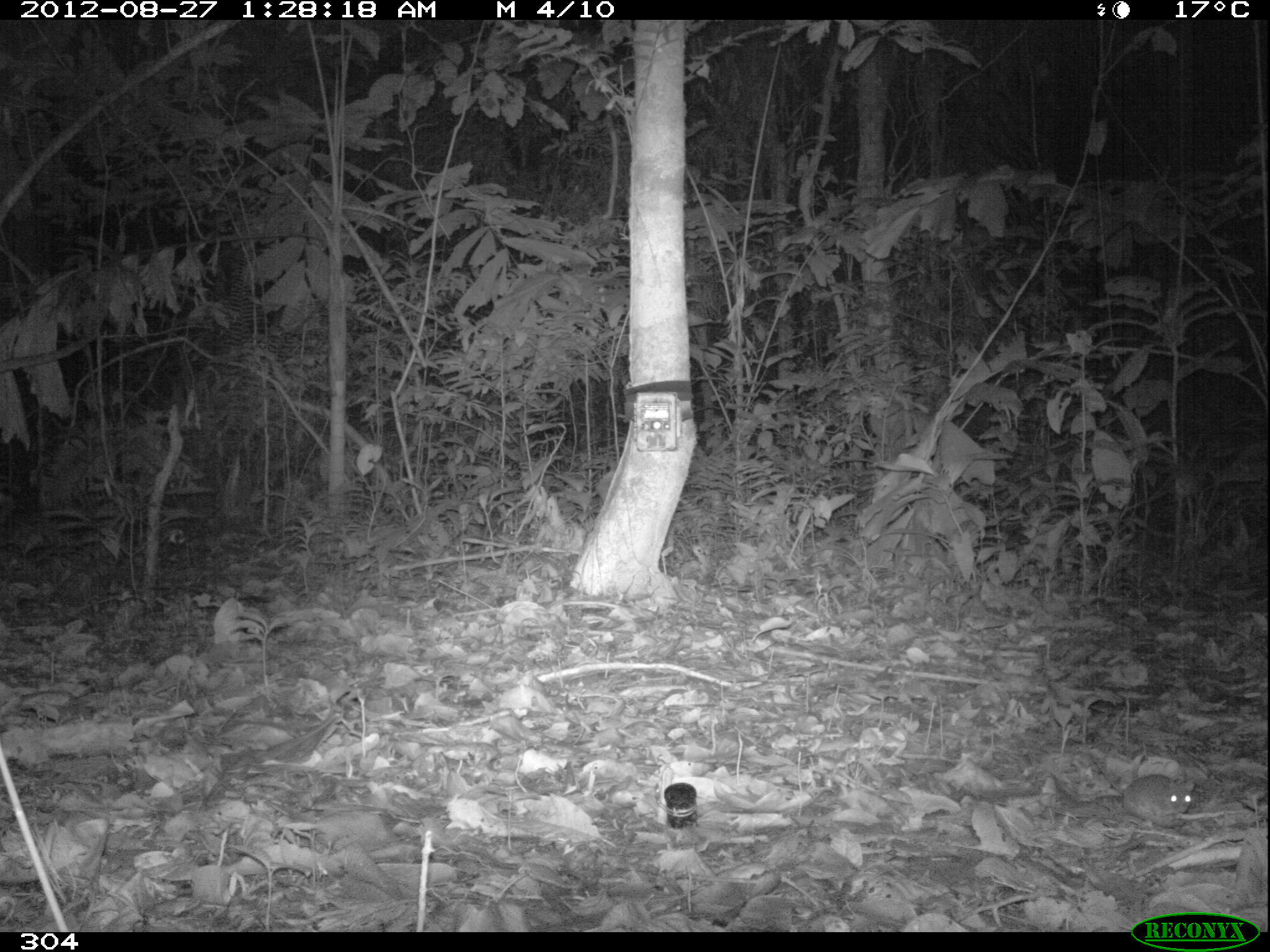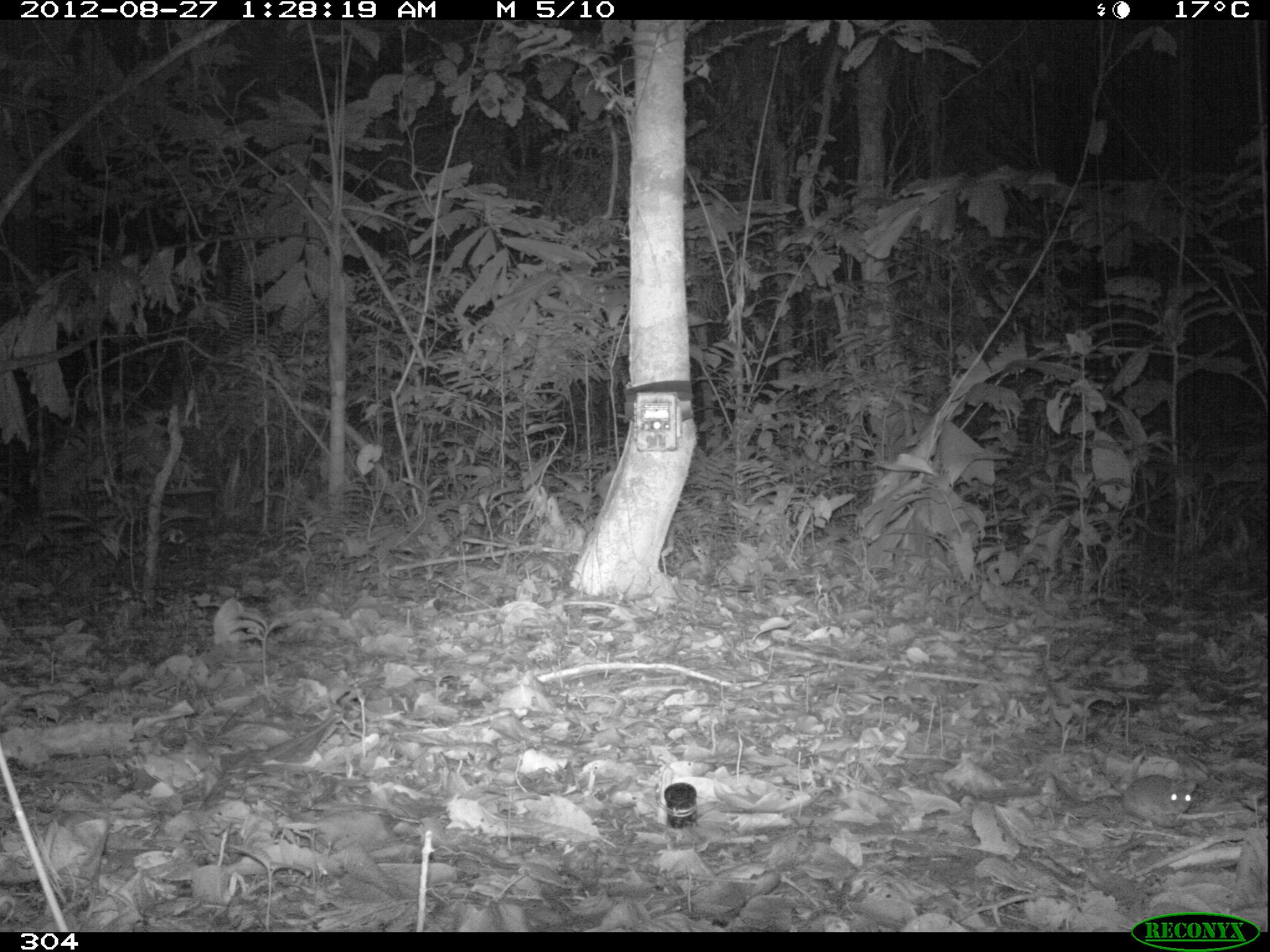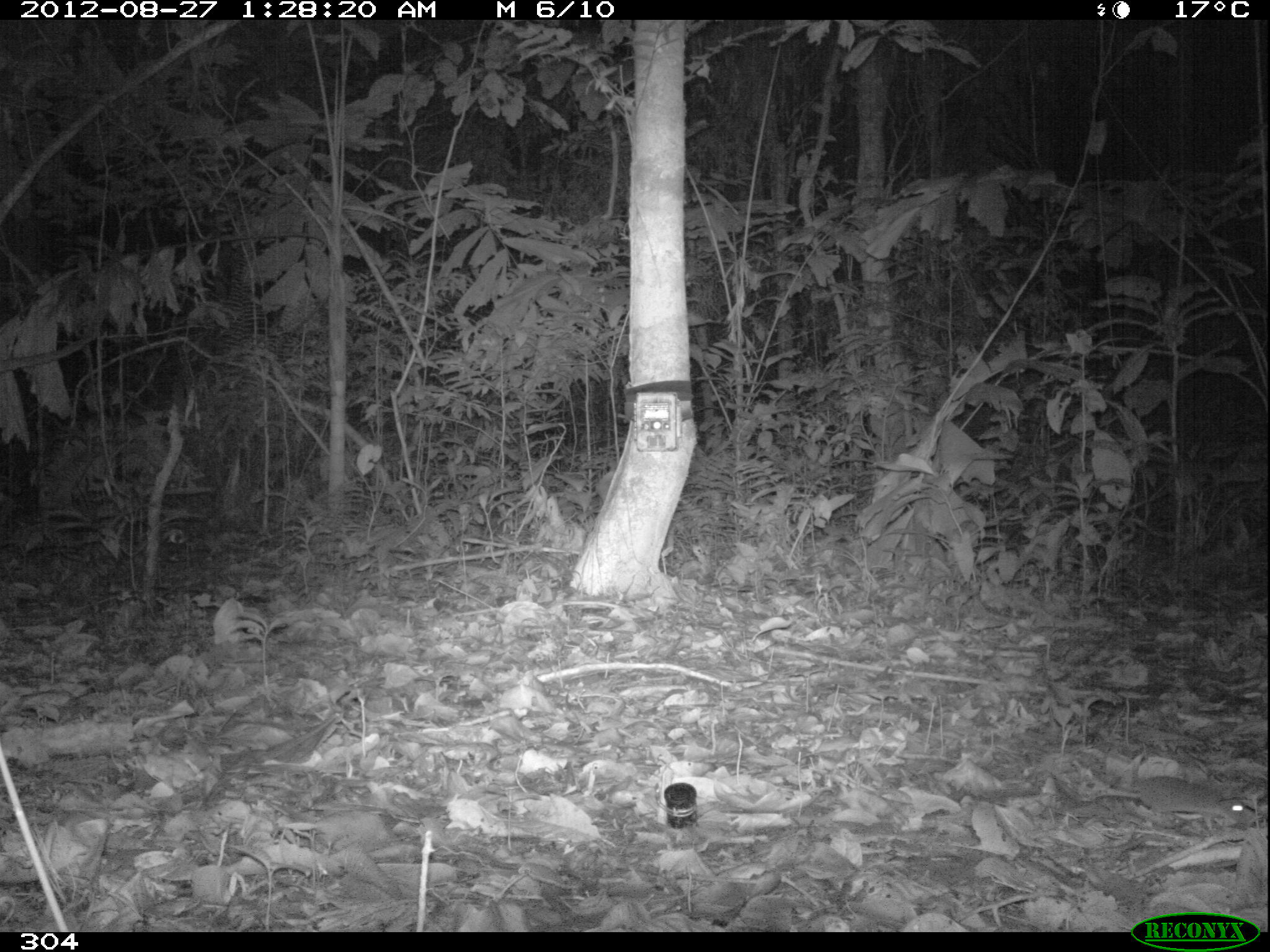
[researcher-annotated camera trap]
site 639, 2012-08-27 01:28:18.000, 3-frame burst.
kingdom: Animalia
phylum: Chordata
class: Mammalia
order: Rodentia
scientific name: Rodentia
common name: rodents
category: unknown rodent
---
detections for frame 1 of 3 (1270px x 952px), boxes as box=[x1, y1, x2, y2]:
unknown rodent: box=[1094, 759, 1194, 827]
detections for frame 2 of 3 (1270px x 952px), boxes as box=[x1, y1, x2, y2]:
unknown rodent: box=[1093, 754, 1196, 827]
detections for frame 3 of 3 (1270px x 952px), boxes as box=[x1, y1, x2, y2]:
unknown rodent: box=[1093, 772, 1244, 831]